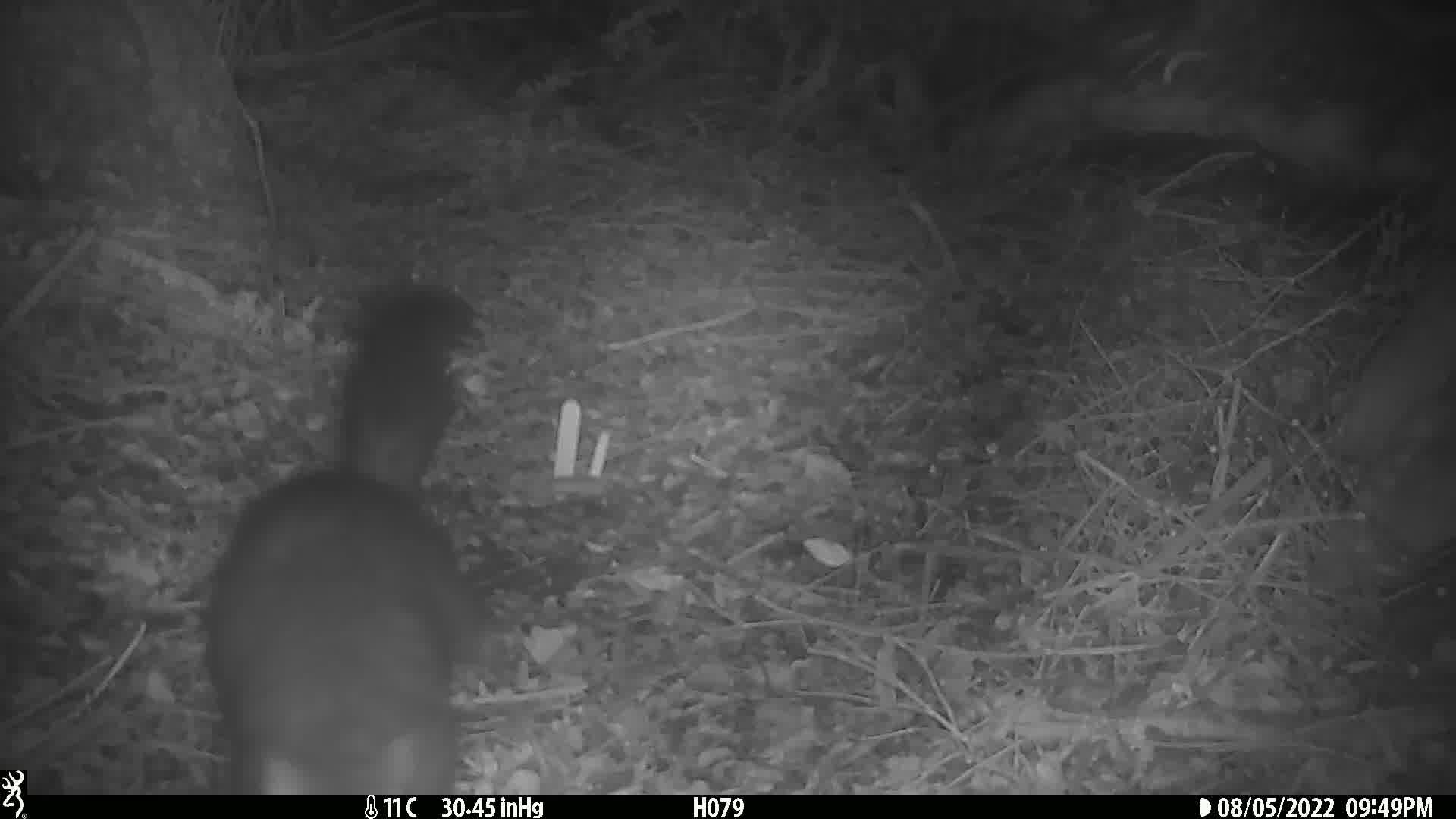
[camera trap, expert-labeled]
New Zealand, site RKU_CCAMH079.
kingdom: Animalia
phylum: Chordata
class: Mammalia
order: Diprotodontia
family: Phalangeridae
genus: Trichosurus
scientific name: Trichosurus vulpecula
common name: common brushtail possum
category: possum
Possum (common brushtail possum) (Trichosurus vulpecula).